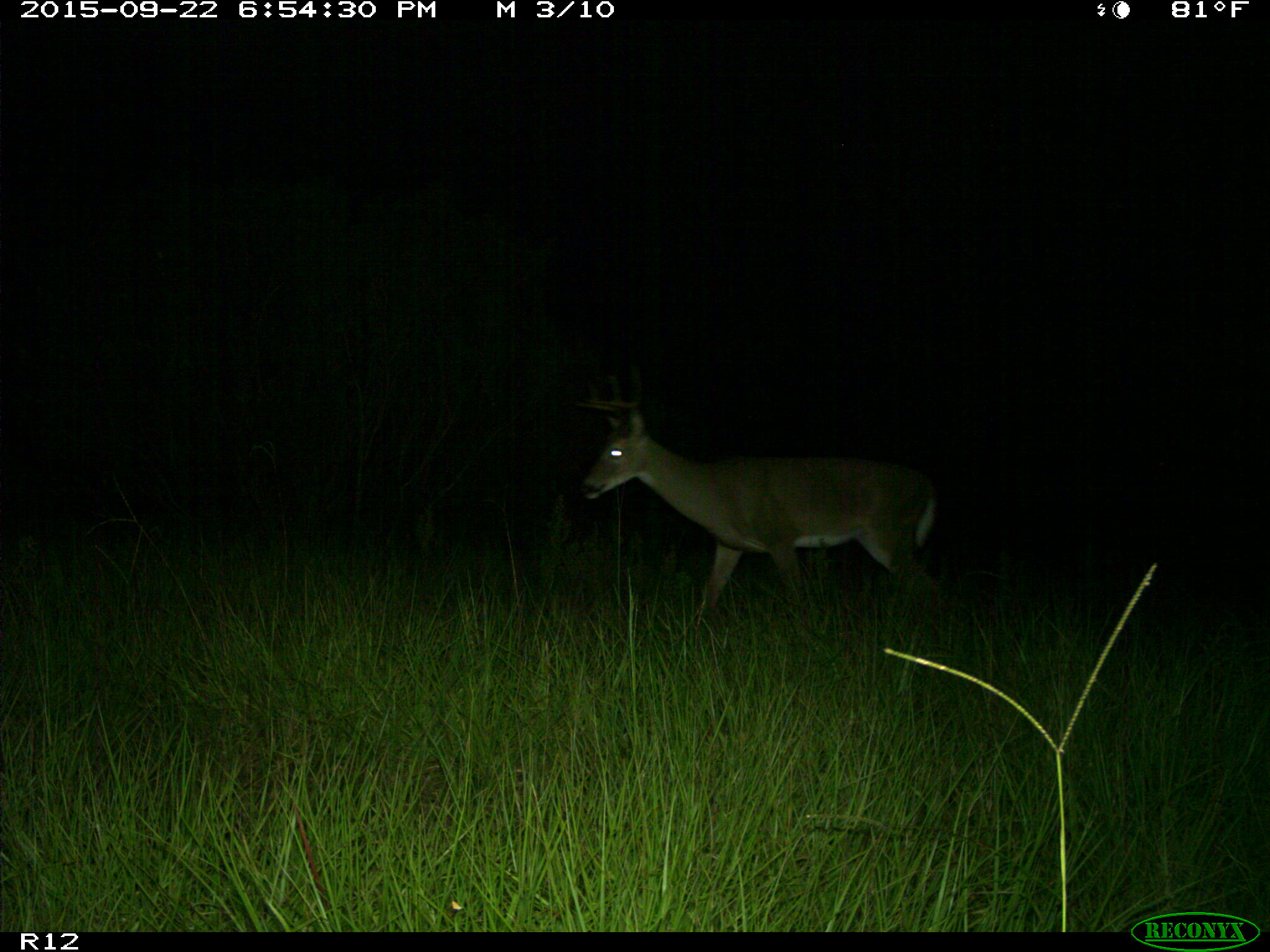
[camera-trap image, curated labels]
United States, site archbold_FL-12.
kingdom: Animalia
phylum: Chordata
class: Mammalia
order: Artiodactyla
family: Cervidae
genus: Odocoileus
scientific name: Odocoileus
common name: deer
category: unidentified deer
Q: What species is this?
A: Unidentified deer (deer) (Odocoileus).